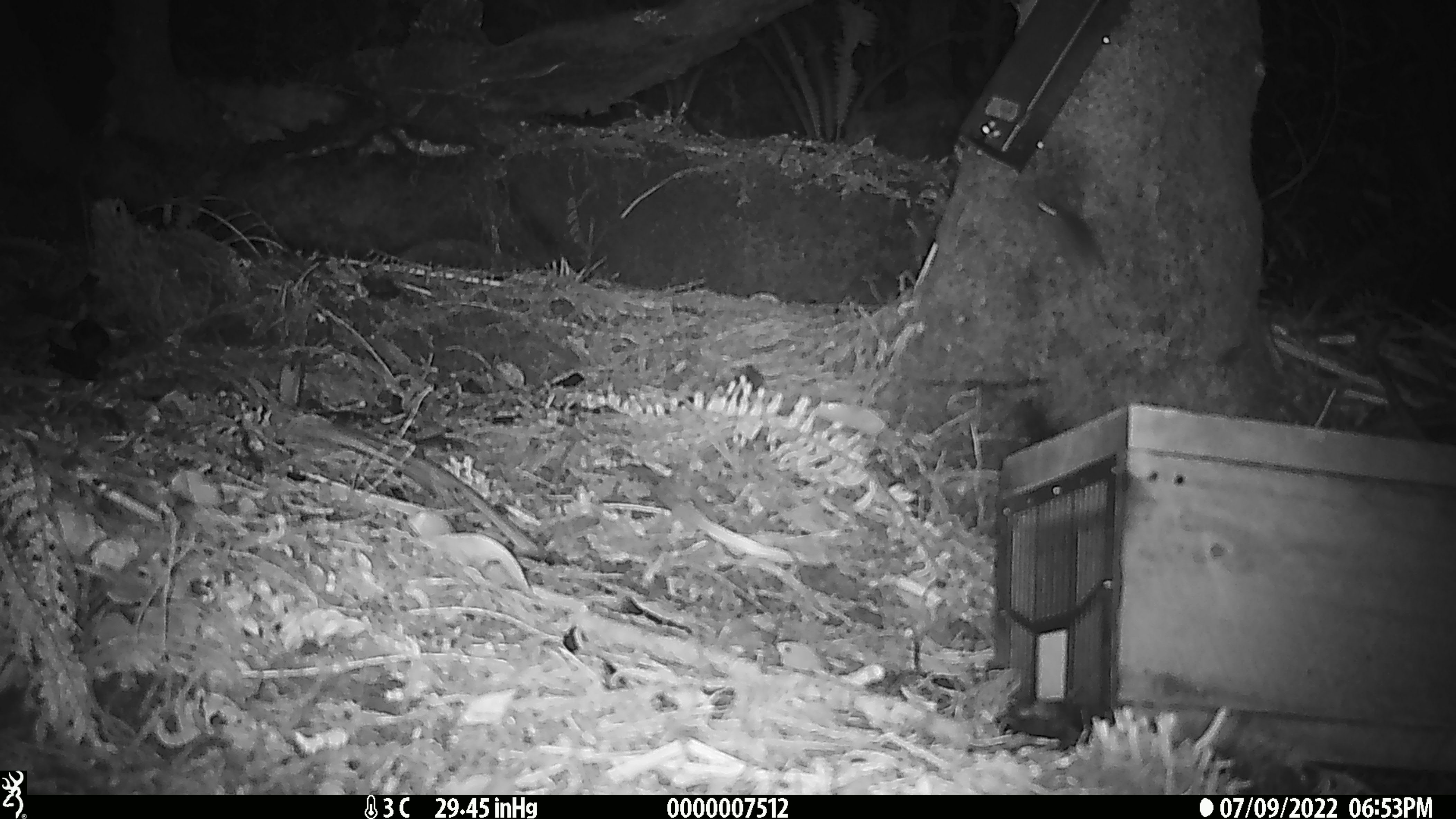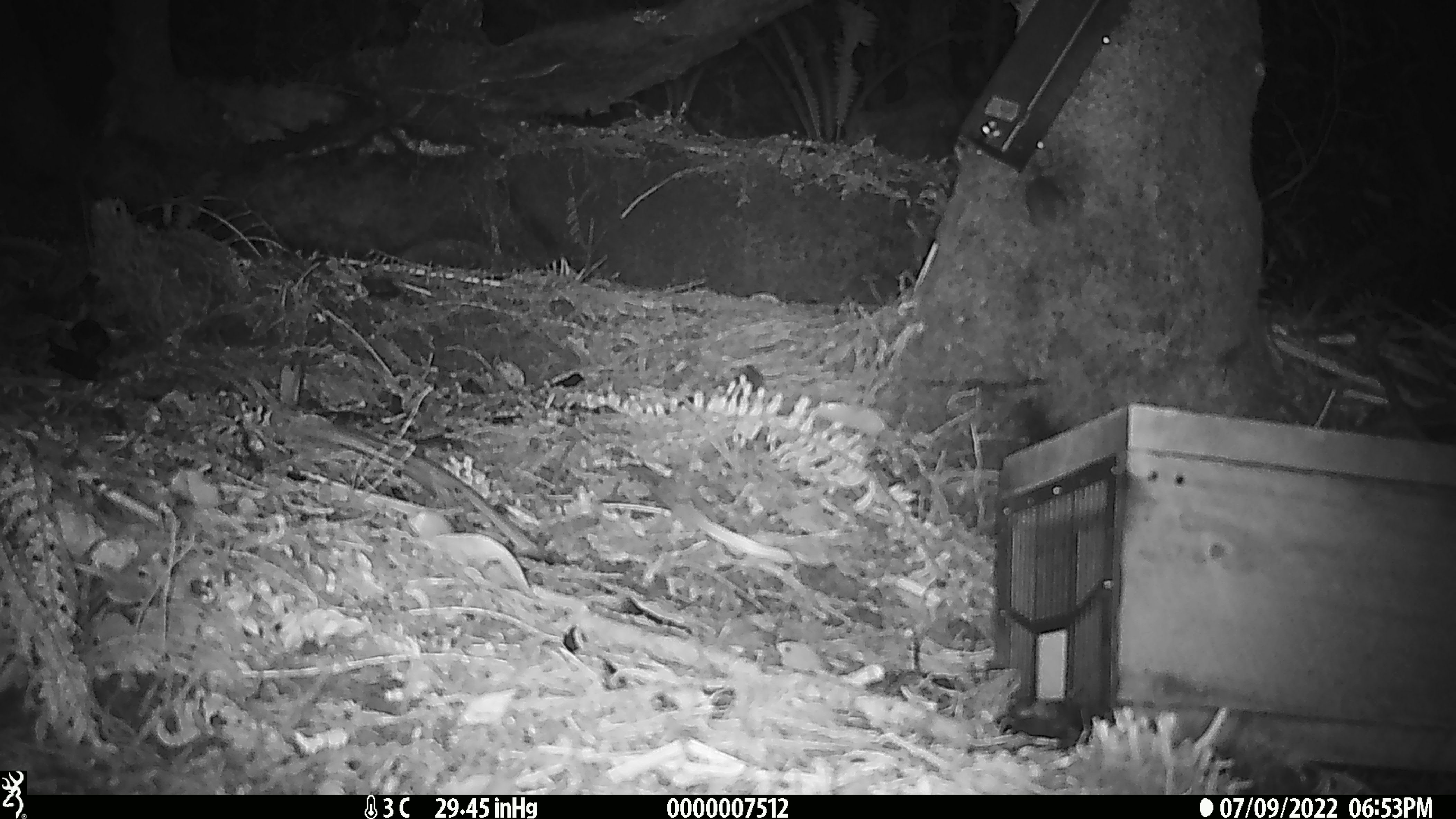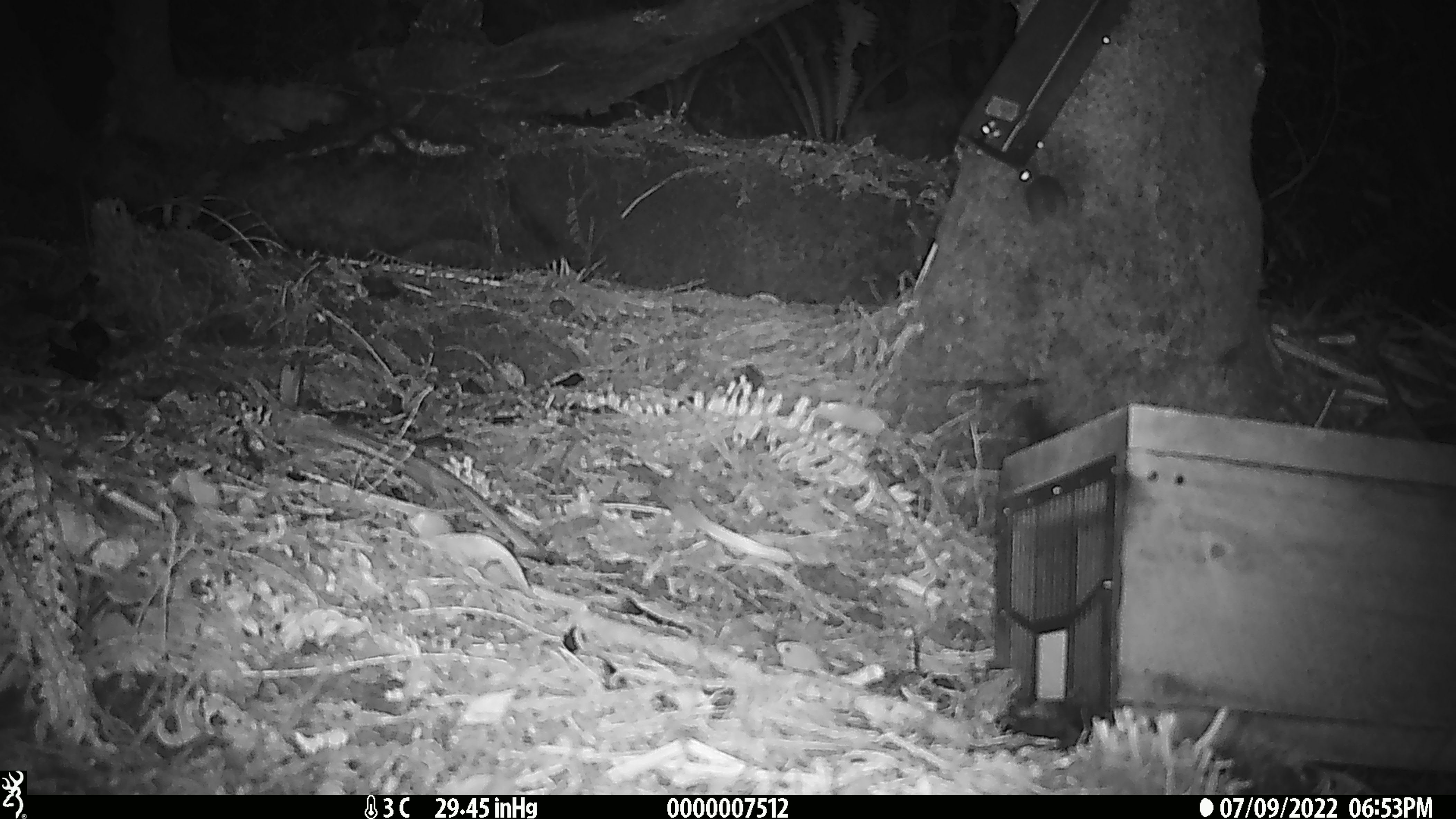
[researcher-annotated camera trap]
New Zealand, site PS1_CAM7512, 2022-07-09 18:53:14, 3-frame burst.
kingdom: Animalia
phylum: Chordata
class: Mammalia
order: Rodentia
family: Muridae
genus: Mus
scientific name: Mus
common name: mouse